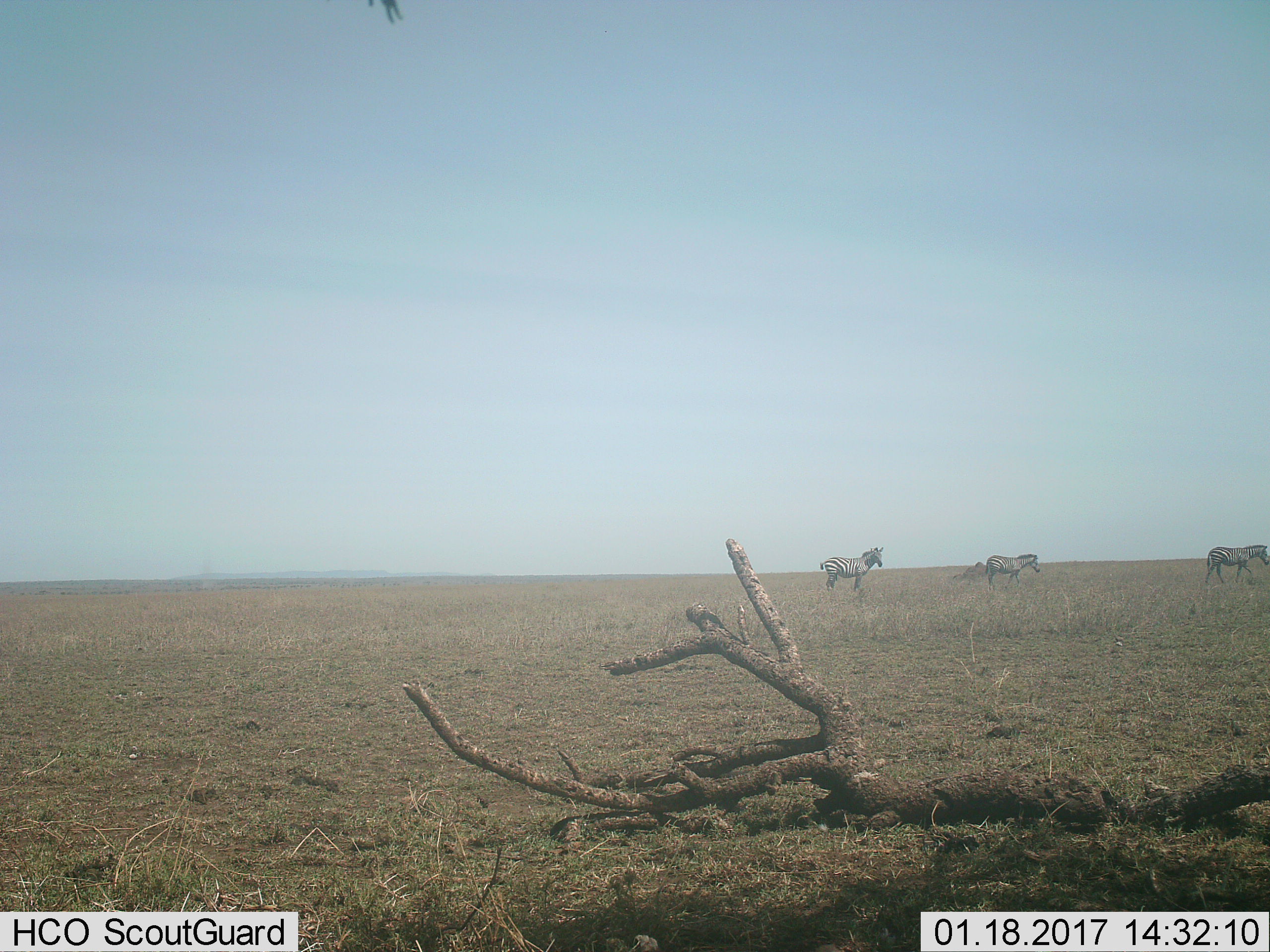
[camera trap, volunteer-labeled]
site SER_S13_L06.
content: unidentified animal